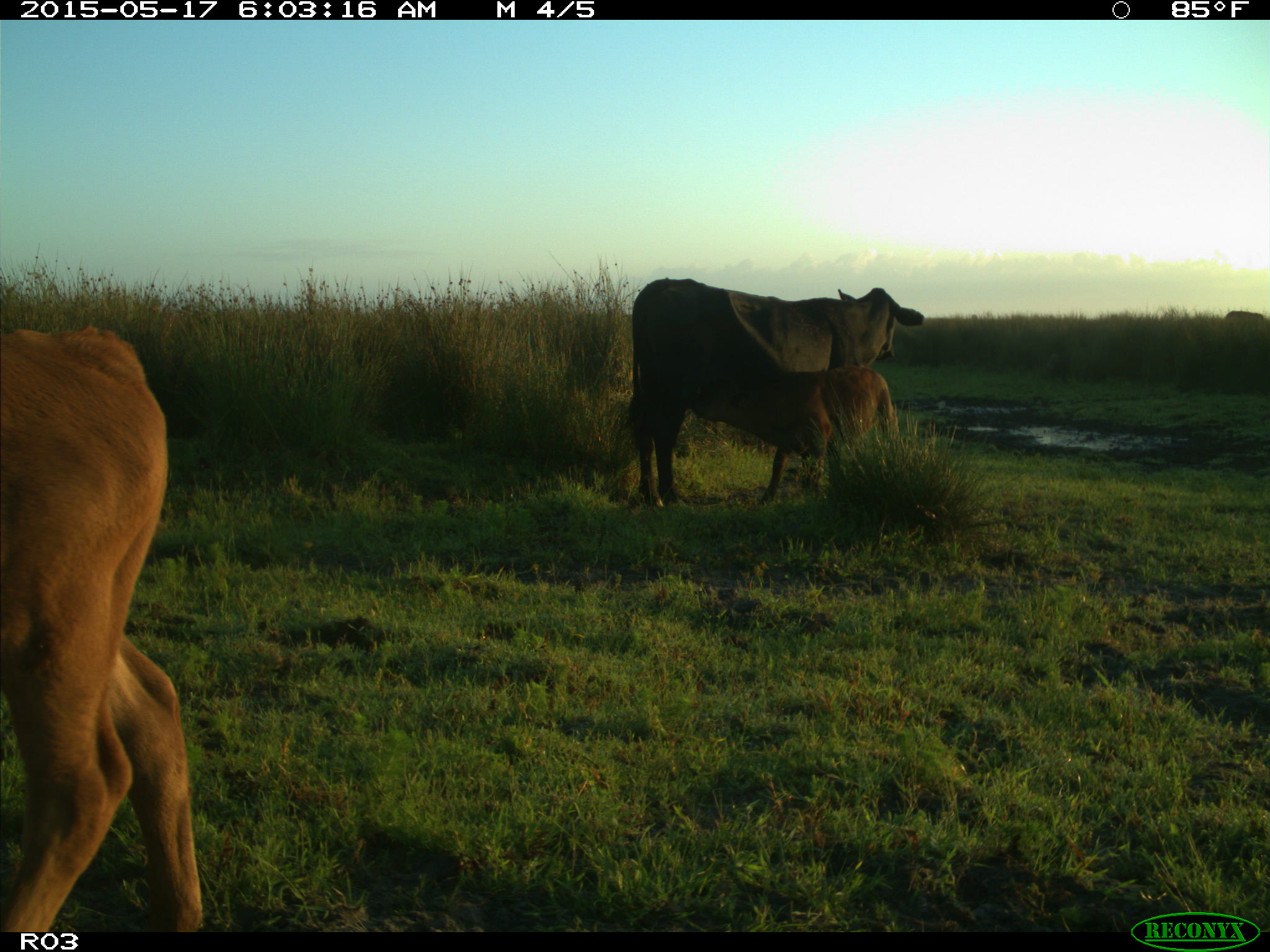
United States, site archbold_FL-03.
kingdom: Animalia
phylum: Chordata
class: Mammalia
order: Artiodactyla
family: Bovidae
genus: Bos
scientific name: Bos taurus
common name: domestic cow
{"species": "Bos taurus (domestic cow)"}